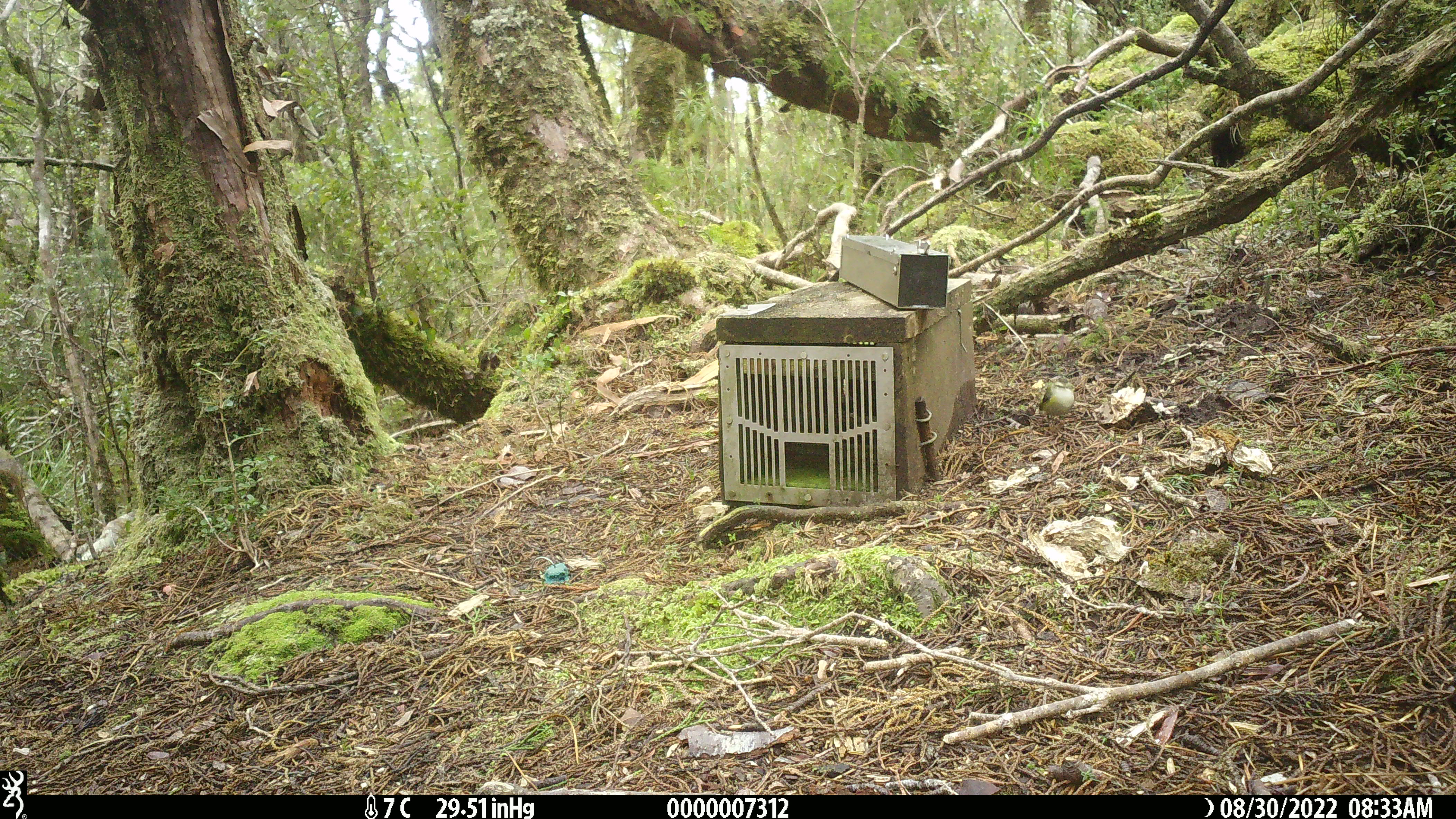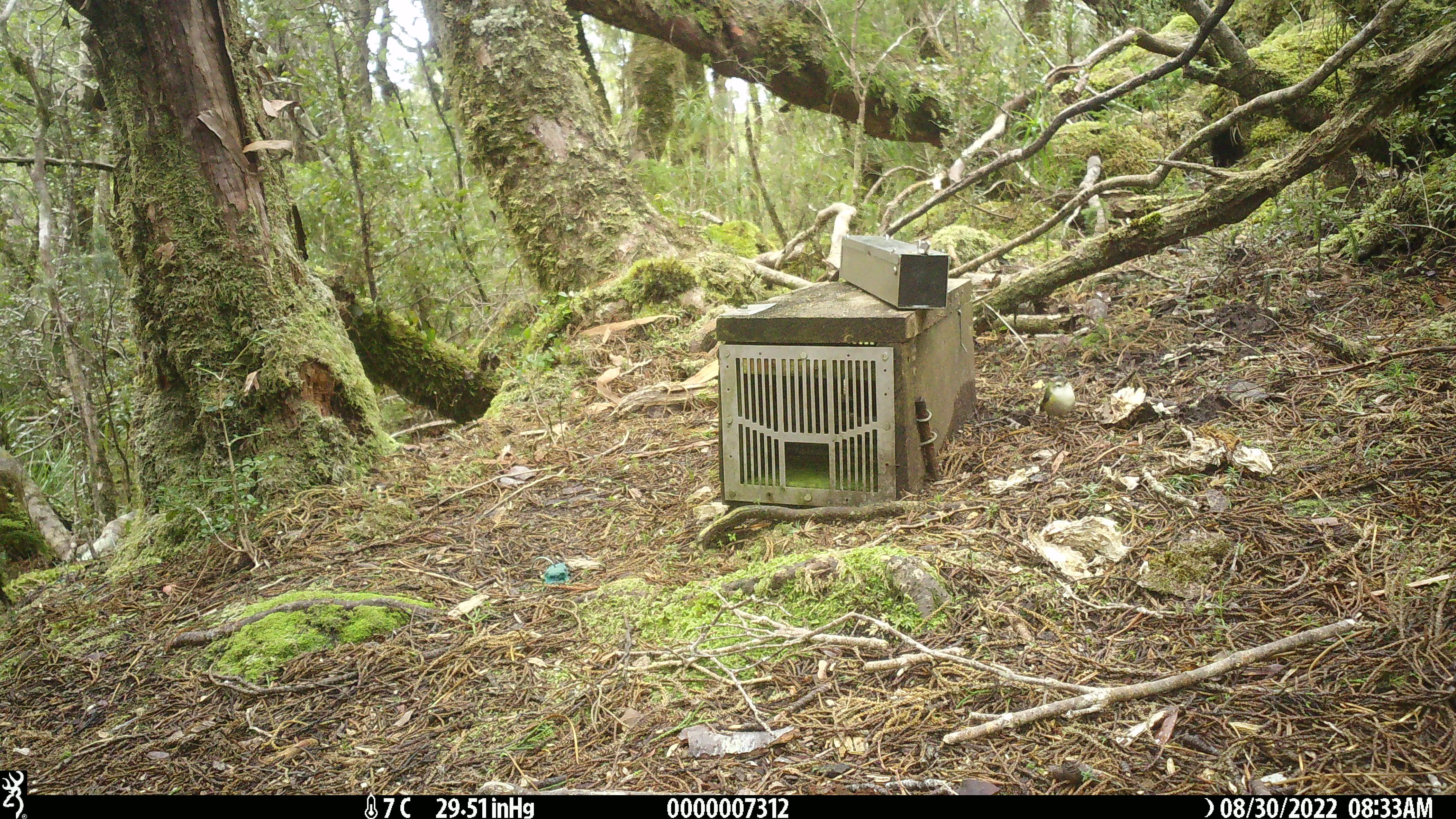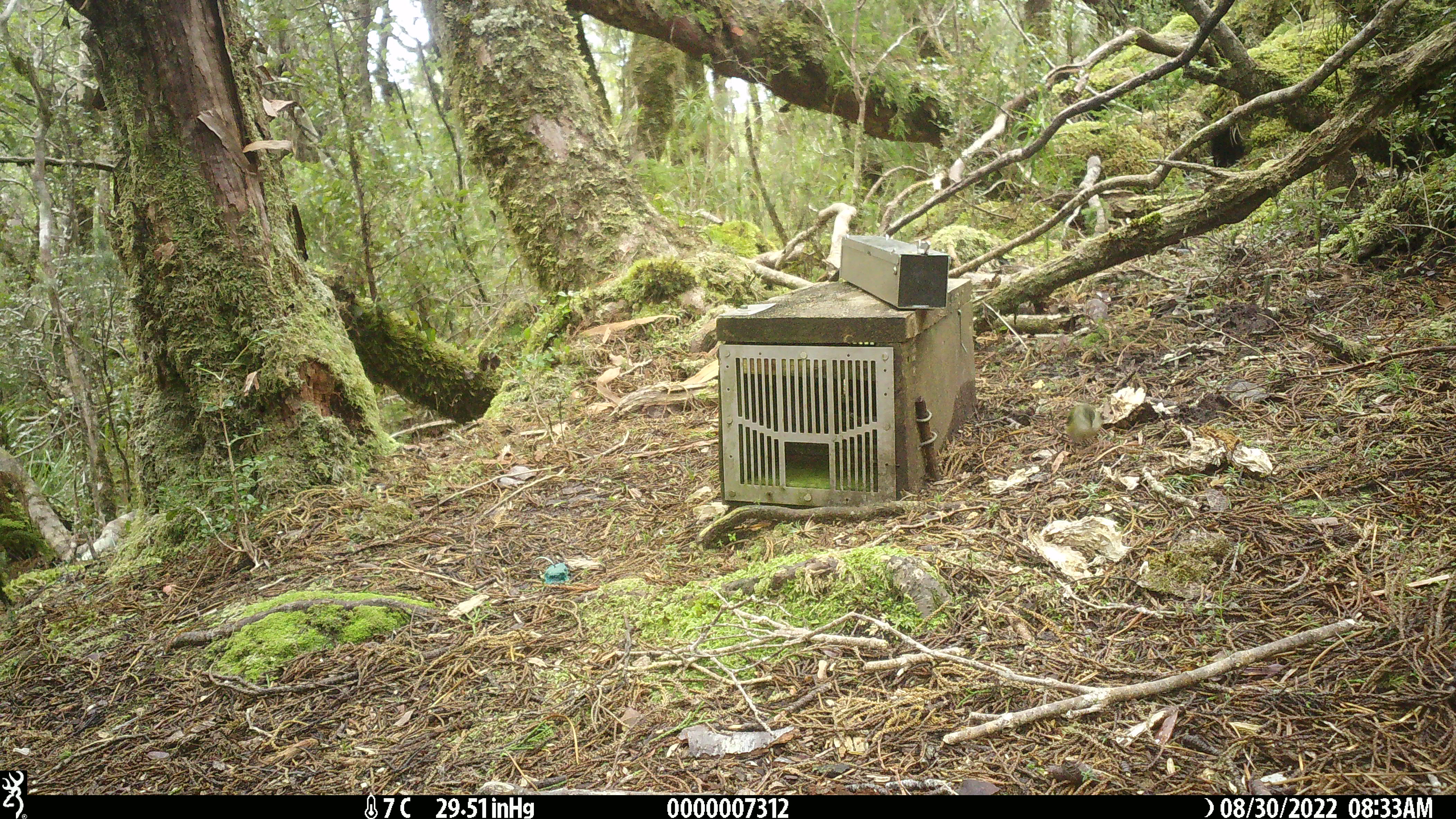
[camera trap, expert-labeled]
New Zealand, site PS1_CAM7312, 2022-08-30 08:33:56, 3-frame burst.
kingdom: Animalia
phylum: Chordata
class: Aves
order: Passeriformes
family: Acanthisittidae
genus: Acanthisitta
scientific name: Acanthisitta chloris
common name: rifleman